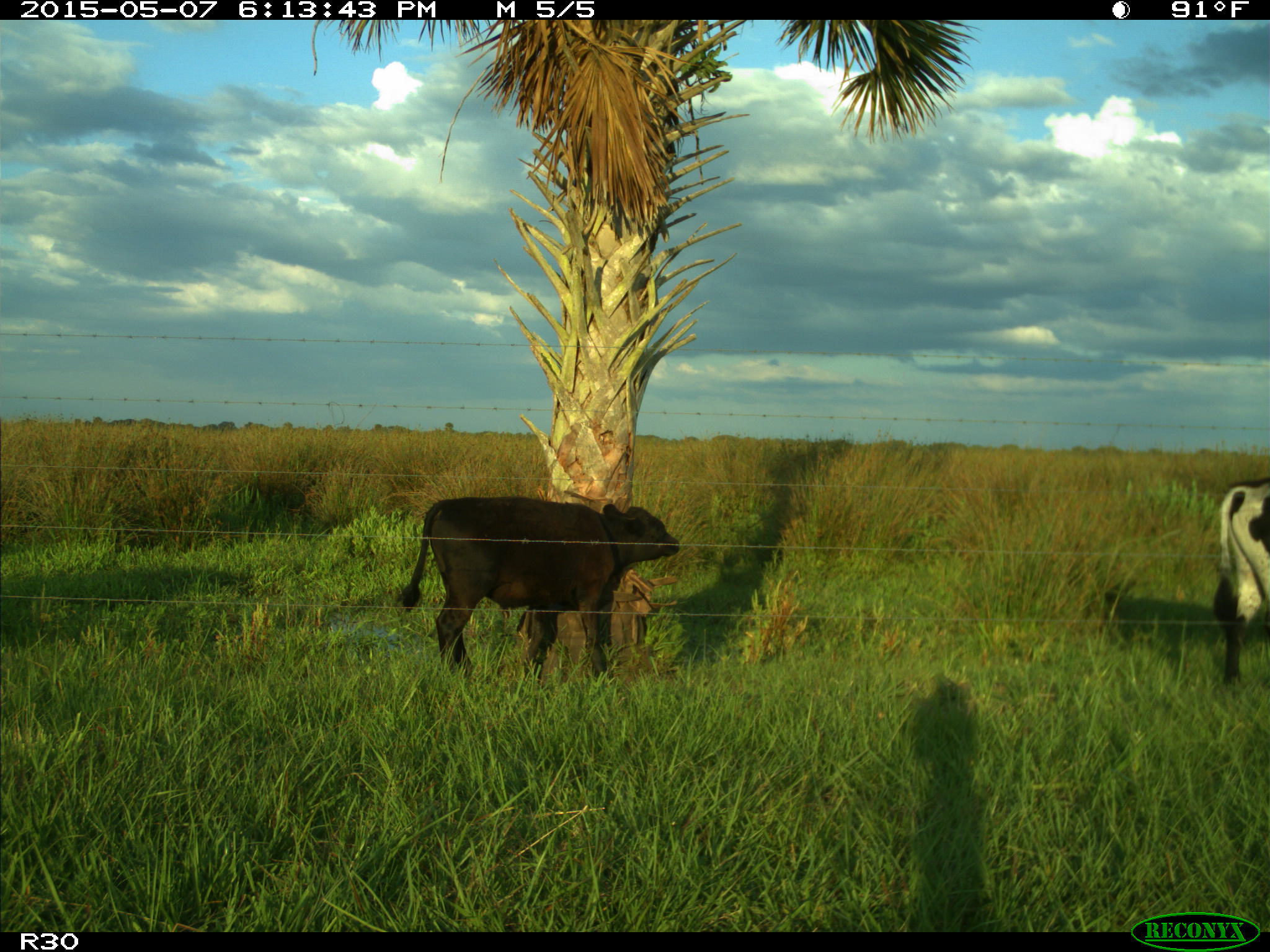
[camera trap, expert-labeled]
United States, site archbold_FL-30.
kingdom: Animalia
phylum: Chordata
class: Mammalia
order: Artiodactyla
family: Bovidae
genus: Bos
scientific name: Bos taurus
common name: domestic cow